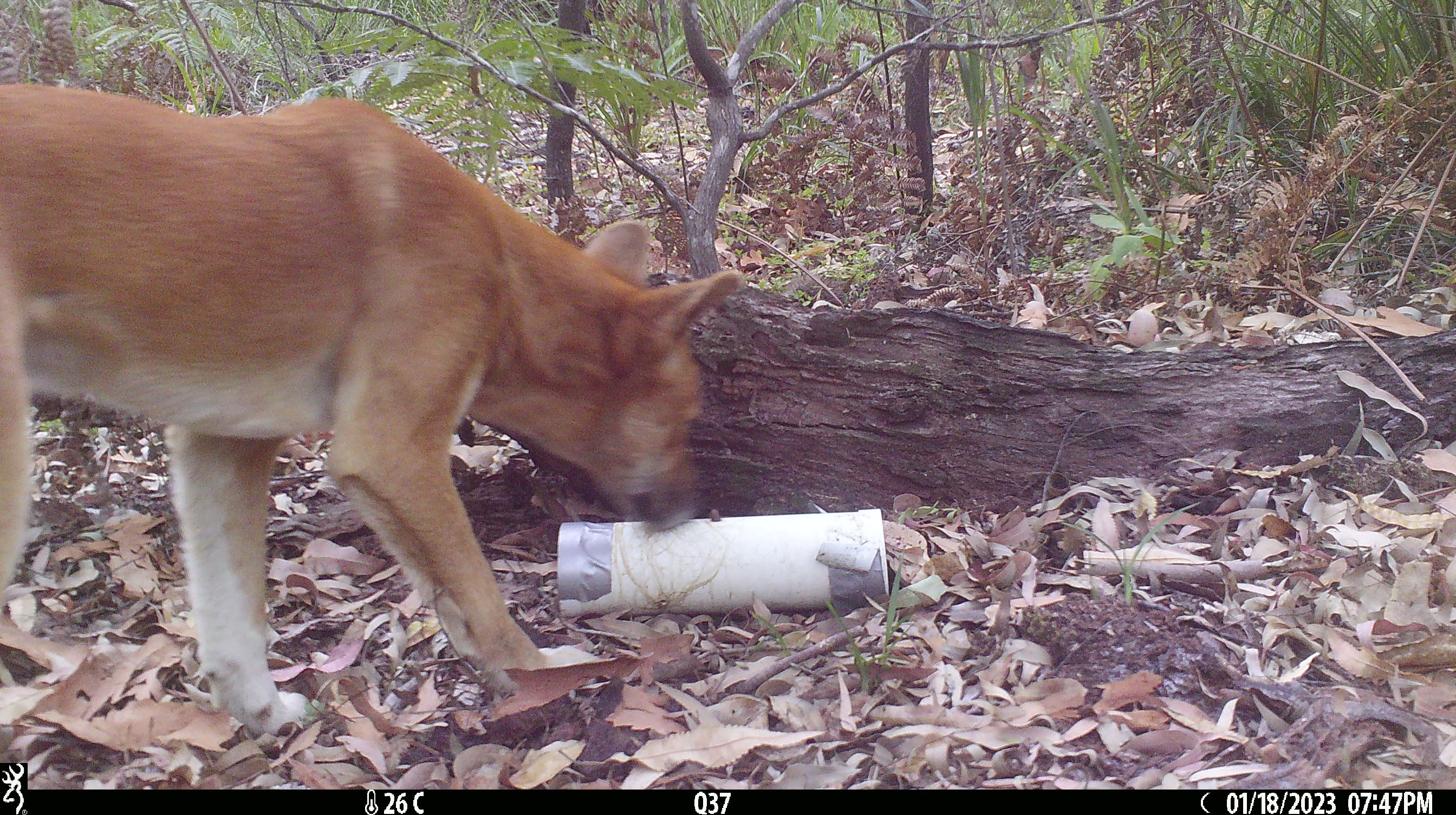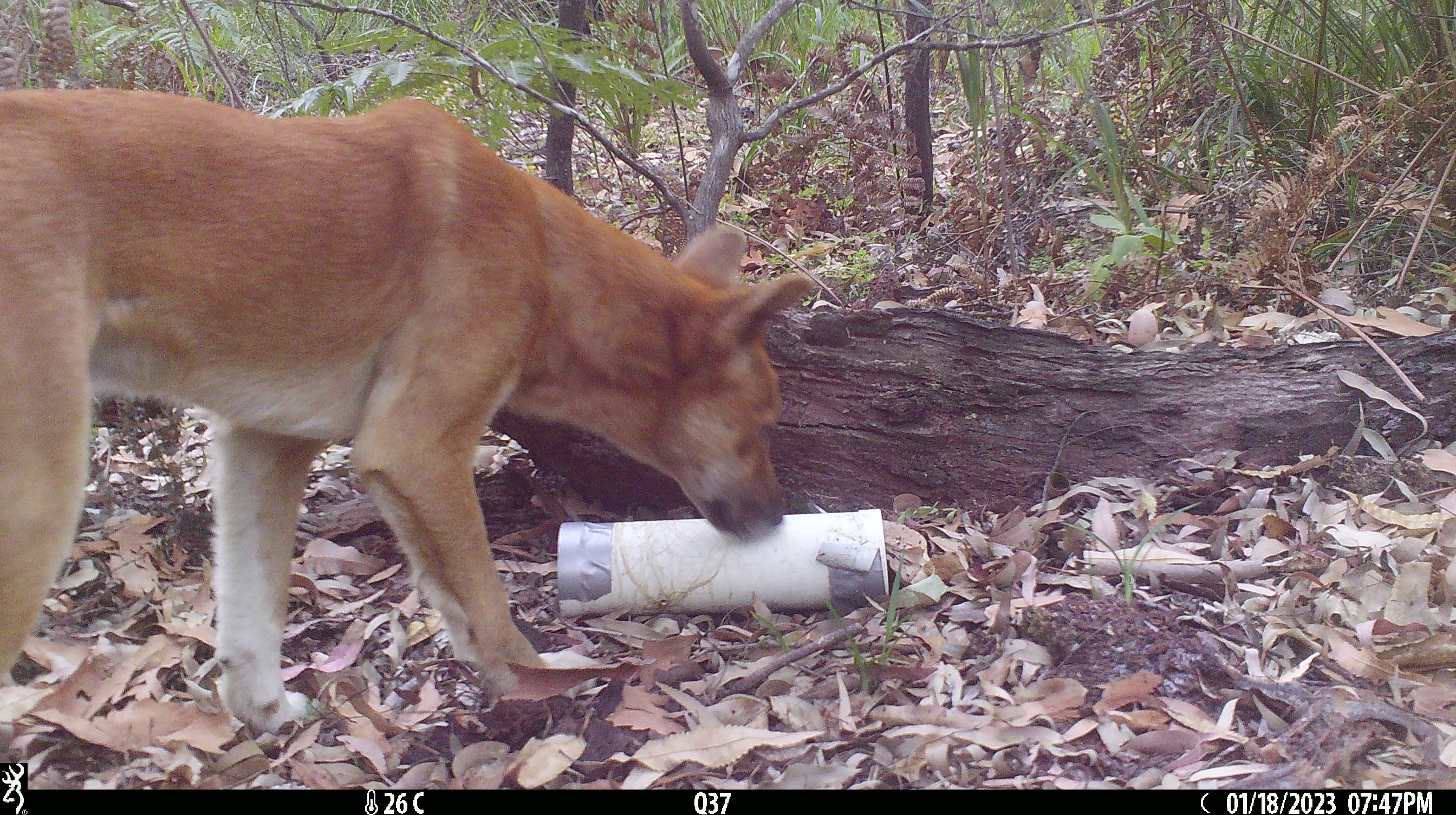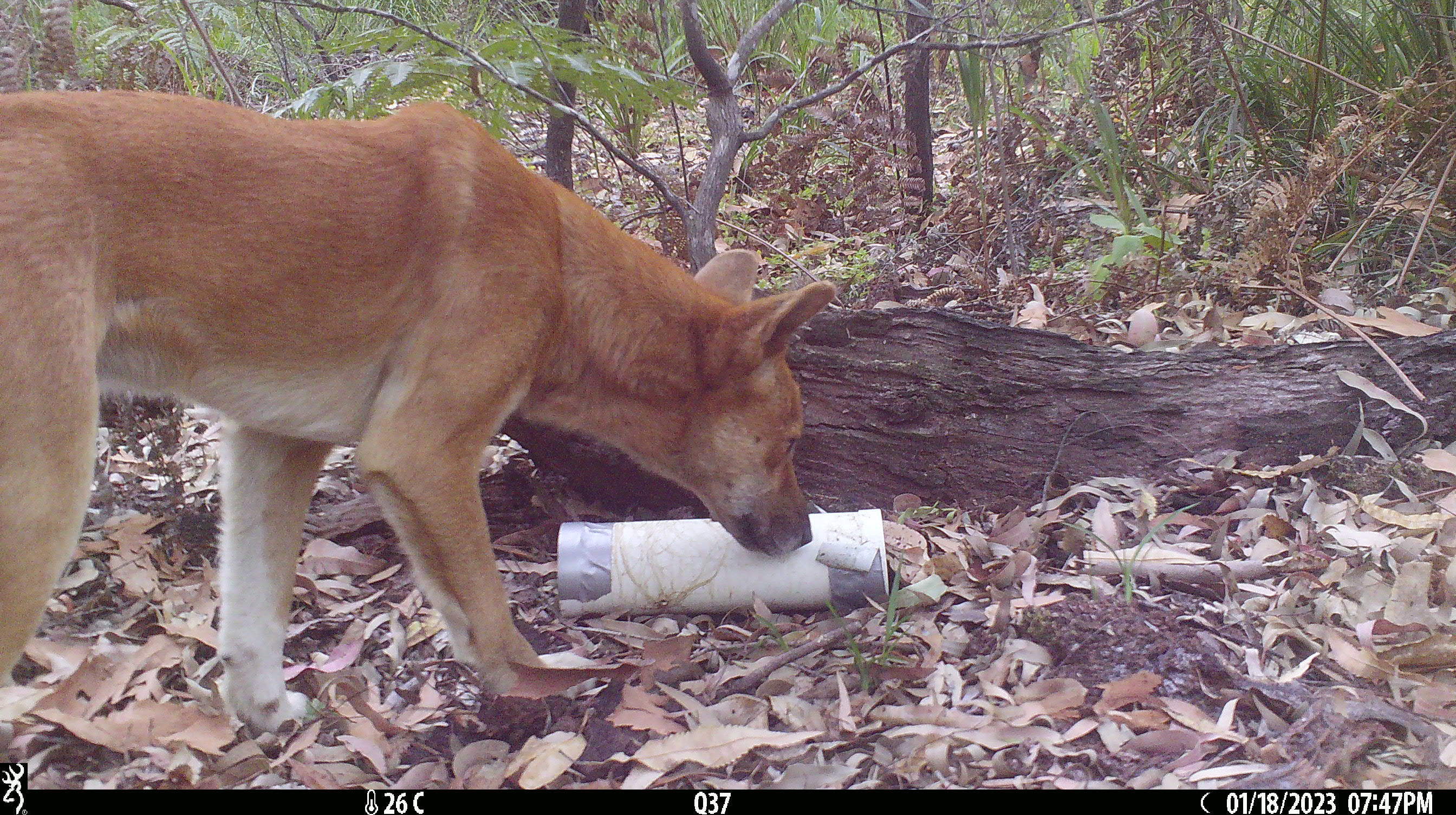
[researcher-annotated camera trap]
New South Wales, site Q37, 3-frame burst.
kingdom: Animalia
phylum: Chordata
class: Mammalia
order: Carnivora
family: Canidae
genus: Canis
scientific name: Canis familiaris dingo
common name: dingo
Dingo (Canis familiaris dingo).